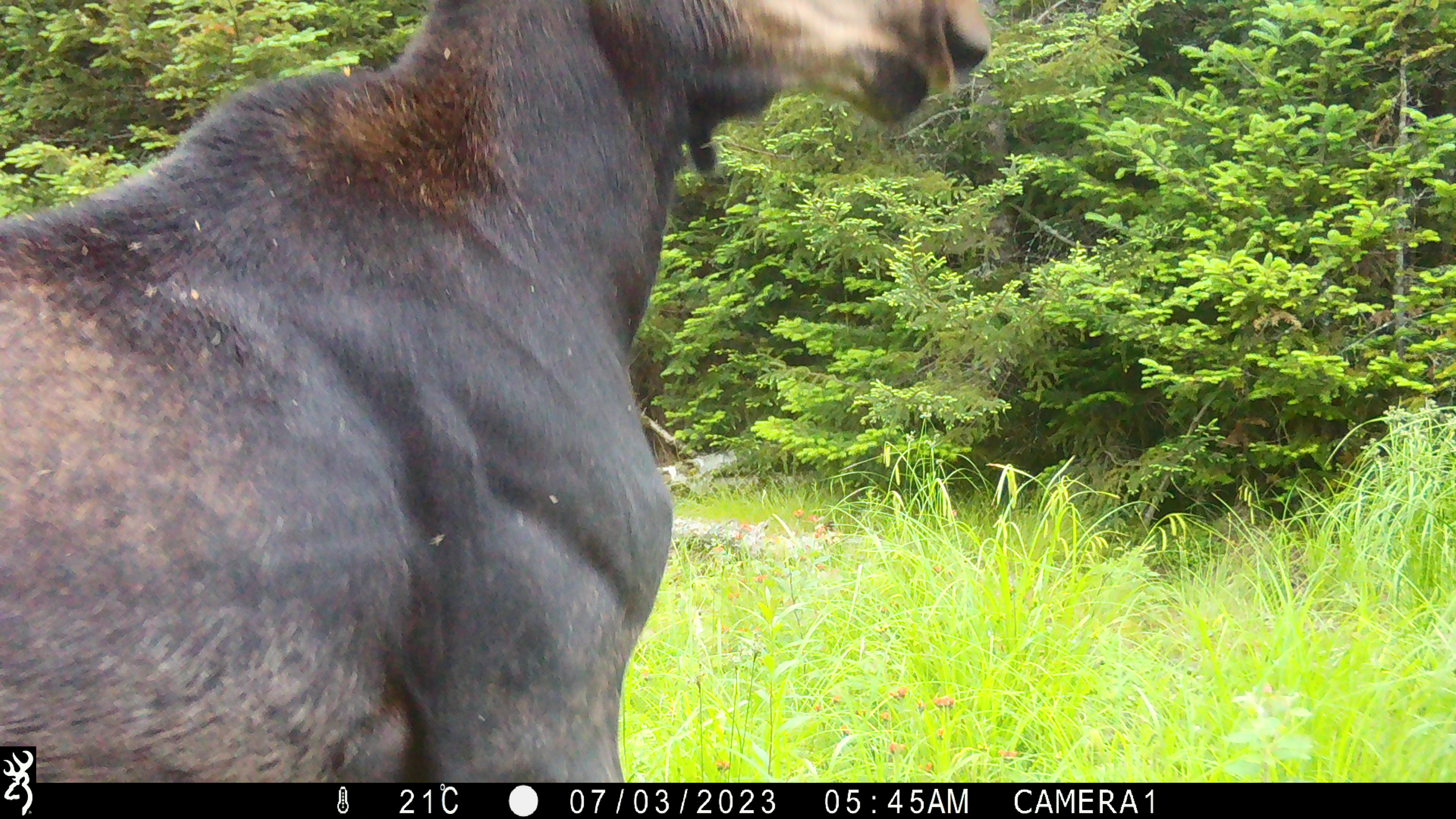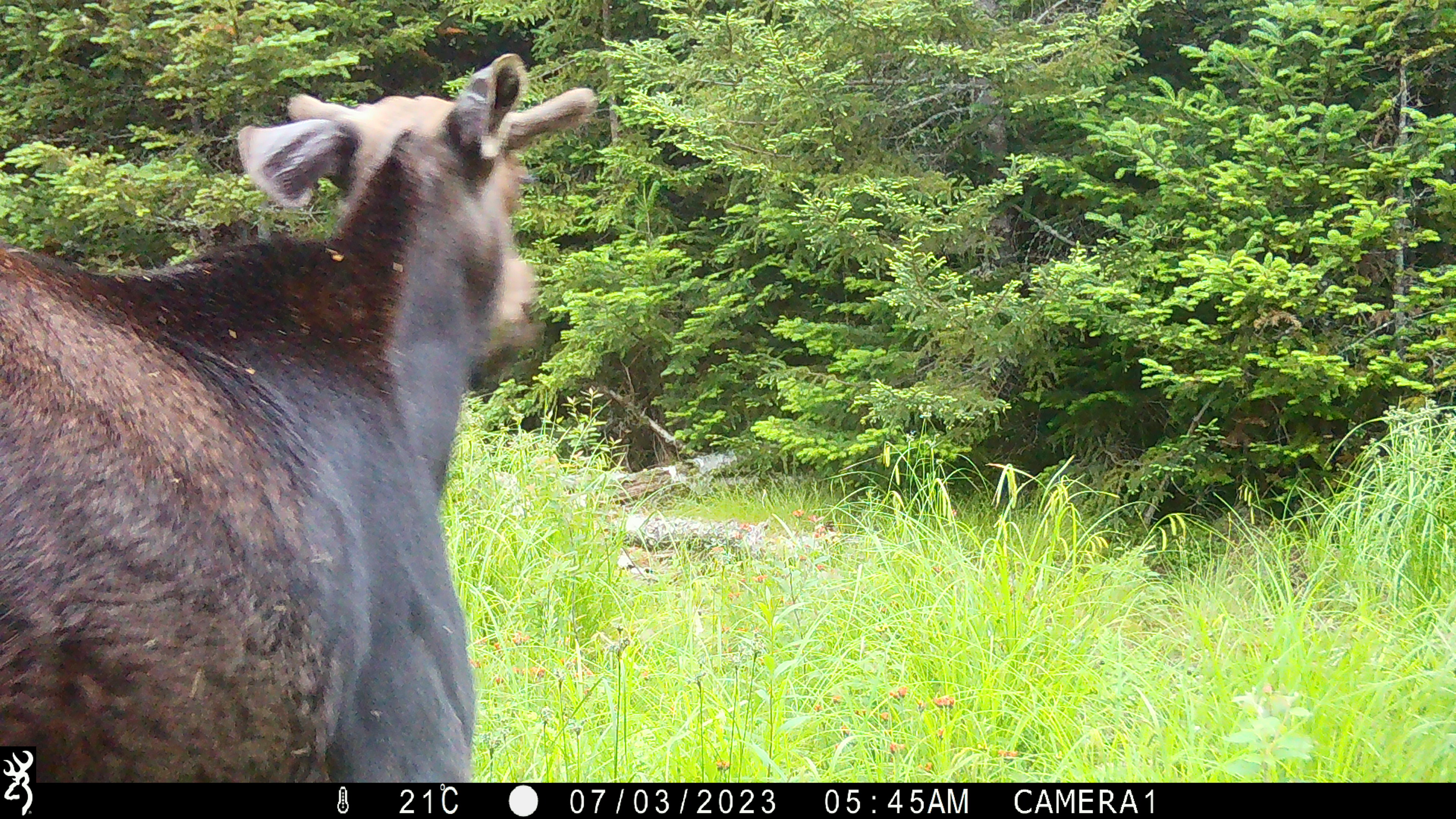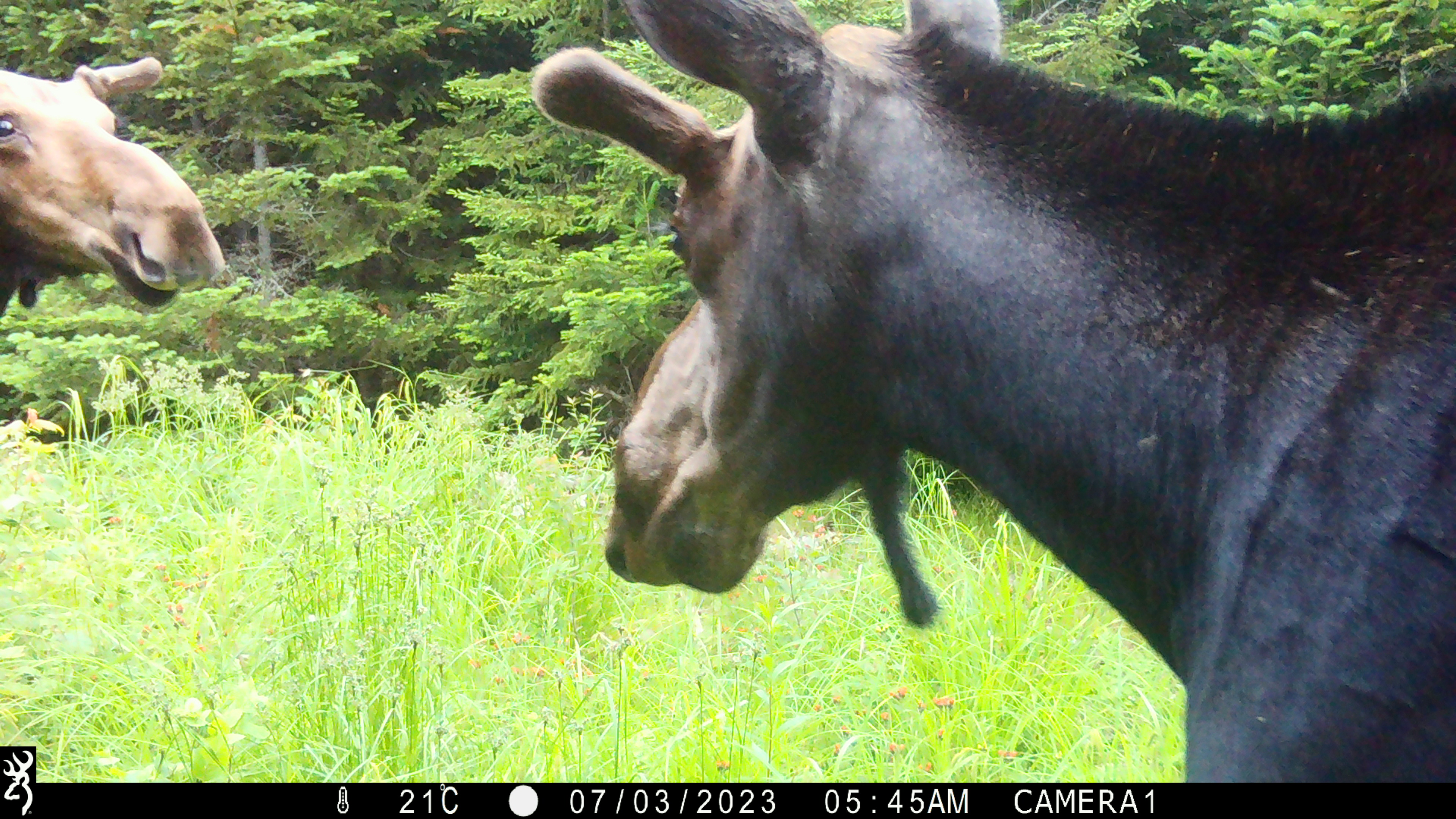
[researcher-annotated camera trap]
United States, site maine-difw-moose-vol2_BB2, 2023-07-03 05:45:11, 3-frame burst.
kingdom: Animalia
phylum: Chordata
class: Mammalia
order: Artiodactyla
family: Cervidae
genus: Alces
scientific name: Alces alces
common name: moose